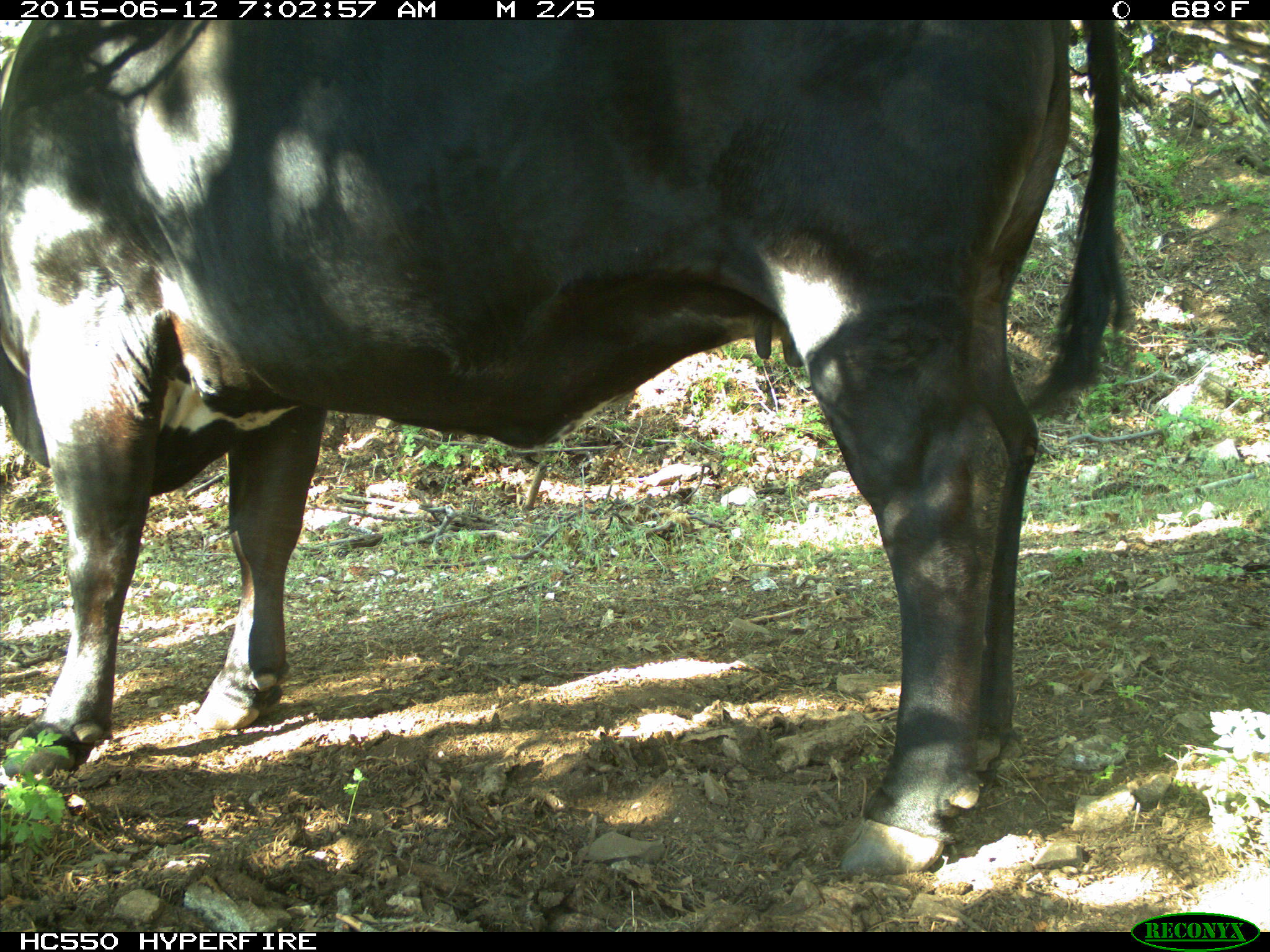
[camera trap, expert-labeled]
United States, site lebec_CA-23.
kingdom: Animalia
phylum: Chordata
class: Mammalia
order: Artiodactyla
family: Bovidae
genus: Bos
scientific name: Bos taurus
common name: domestic cow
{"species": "Bos taurus (domestic cow)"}